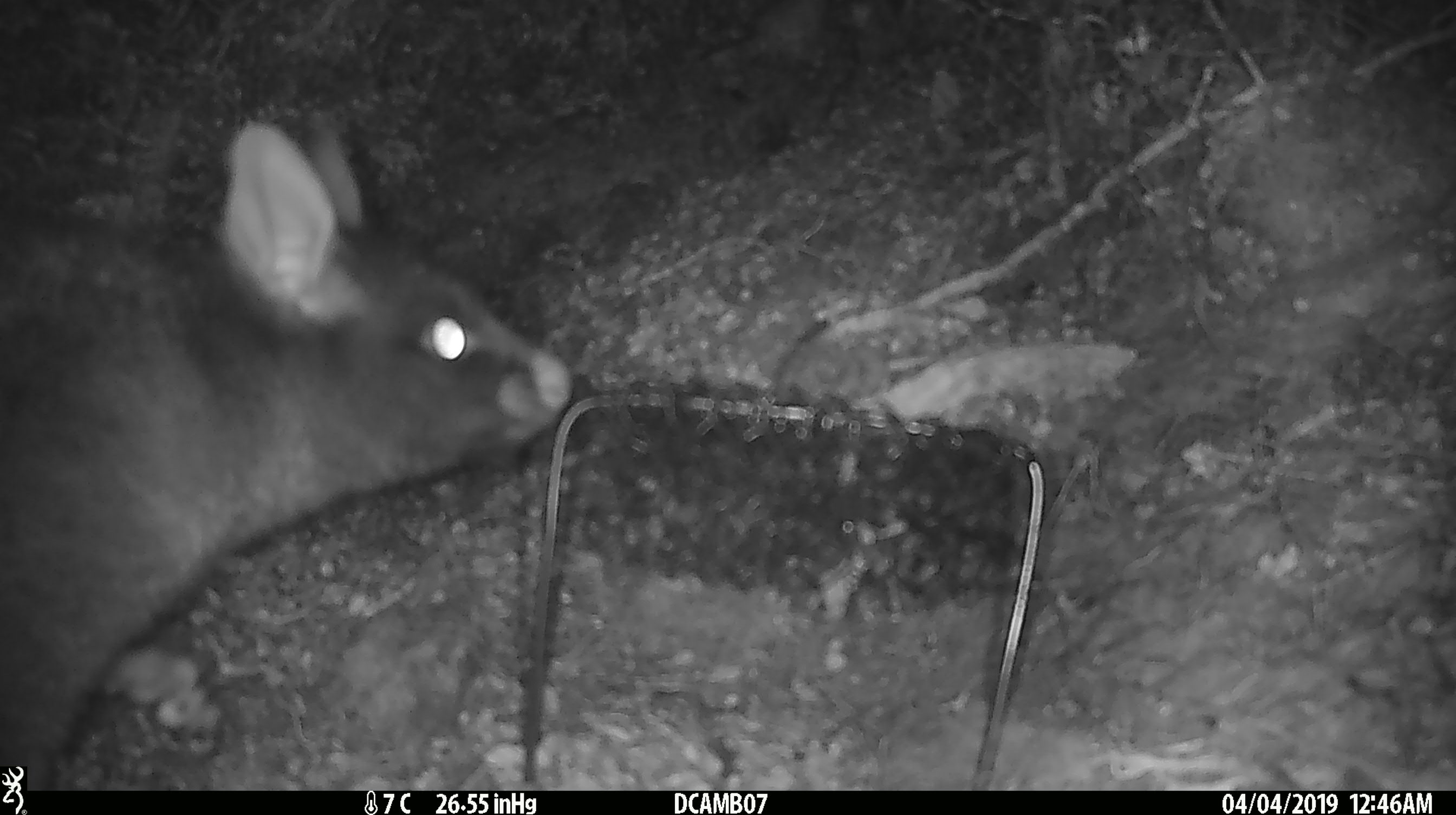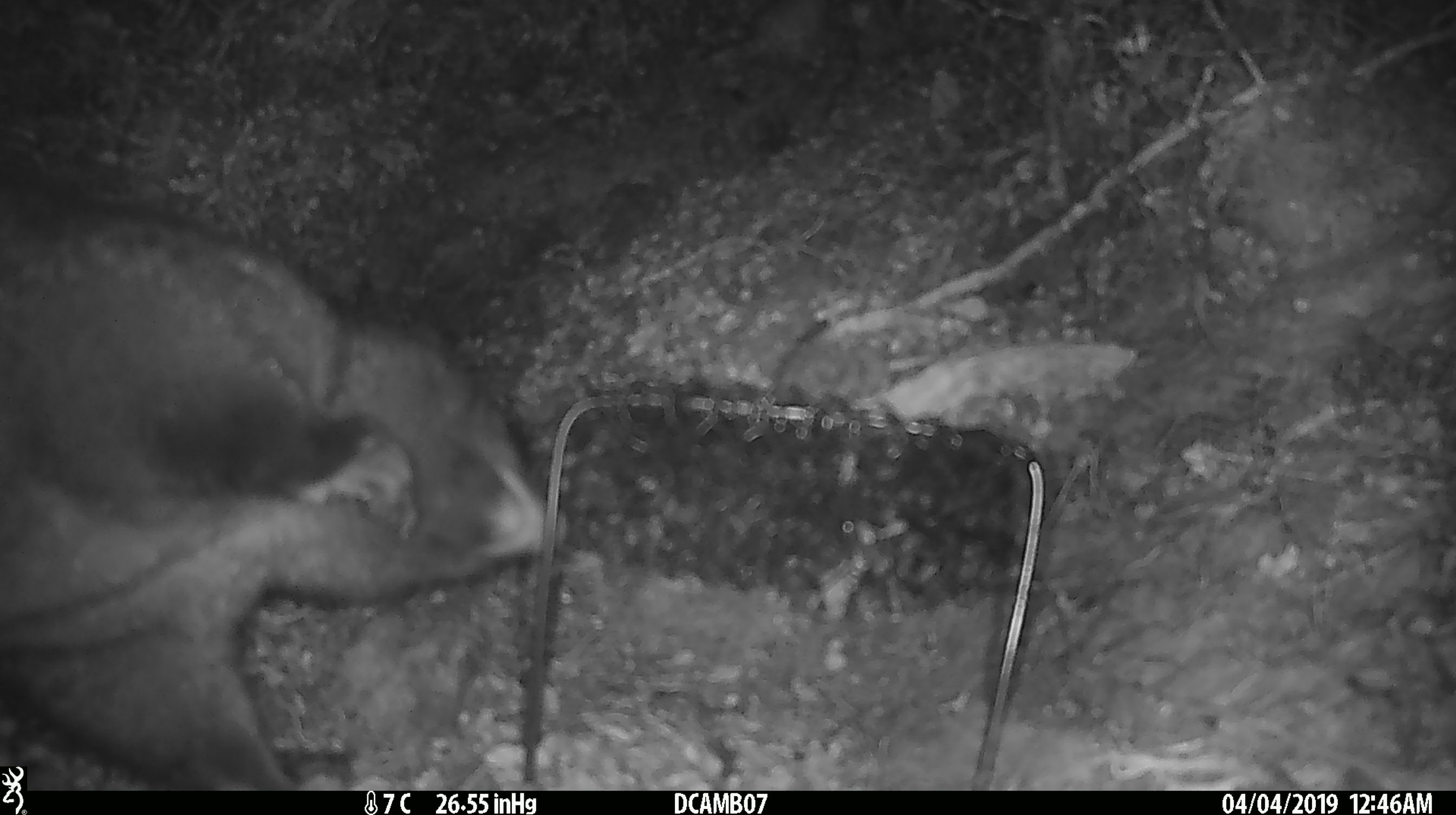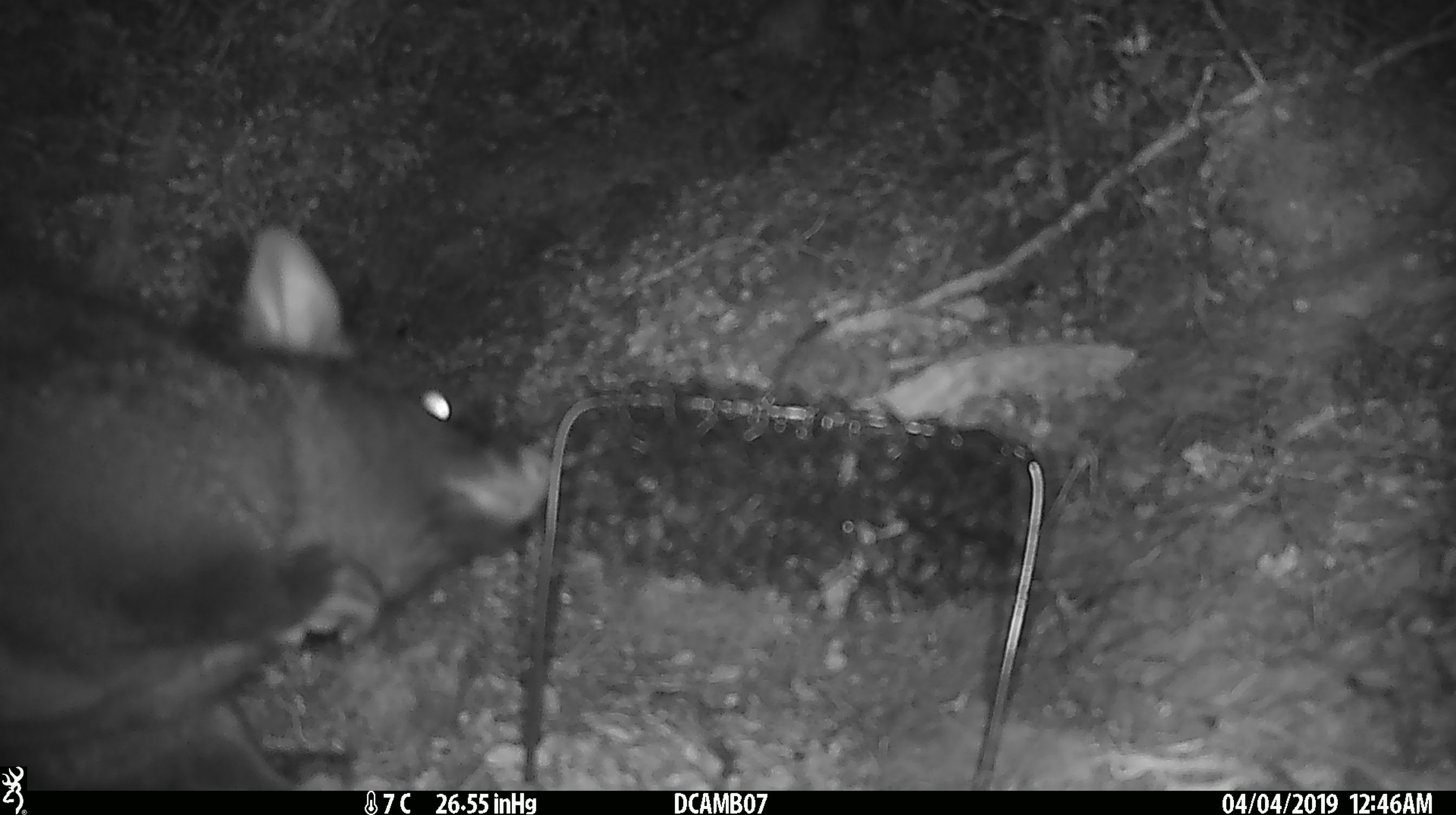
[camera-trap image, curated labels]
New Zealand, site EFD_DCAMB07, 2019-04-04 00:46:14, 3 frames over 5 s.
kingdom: Animalia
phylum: Chordata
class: Mammalia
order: Diprotodontia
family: Phalangeridae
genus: Trichosurus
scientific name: Trichosurus vulpecula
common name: common brushtail possum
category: possum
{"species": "possum (common brushtail possum) (Trichosurus vulpecula)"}